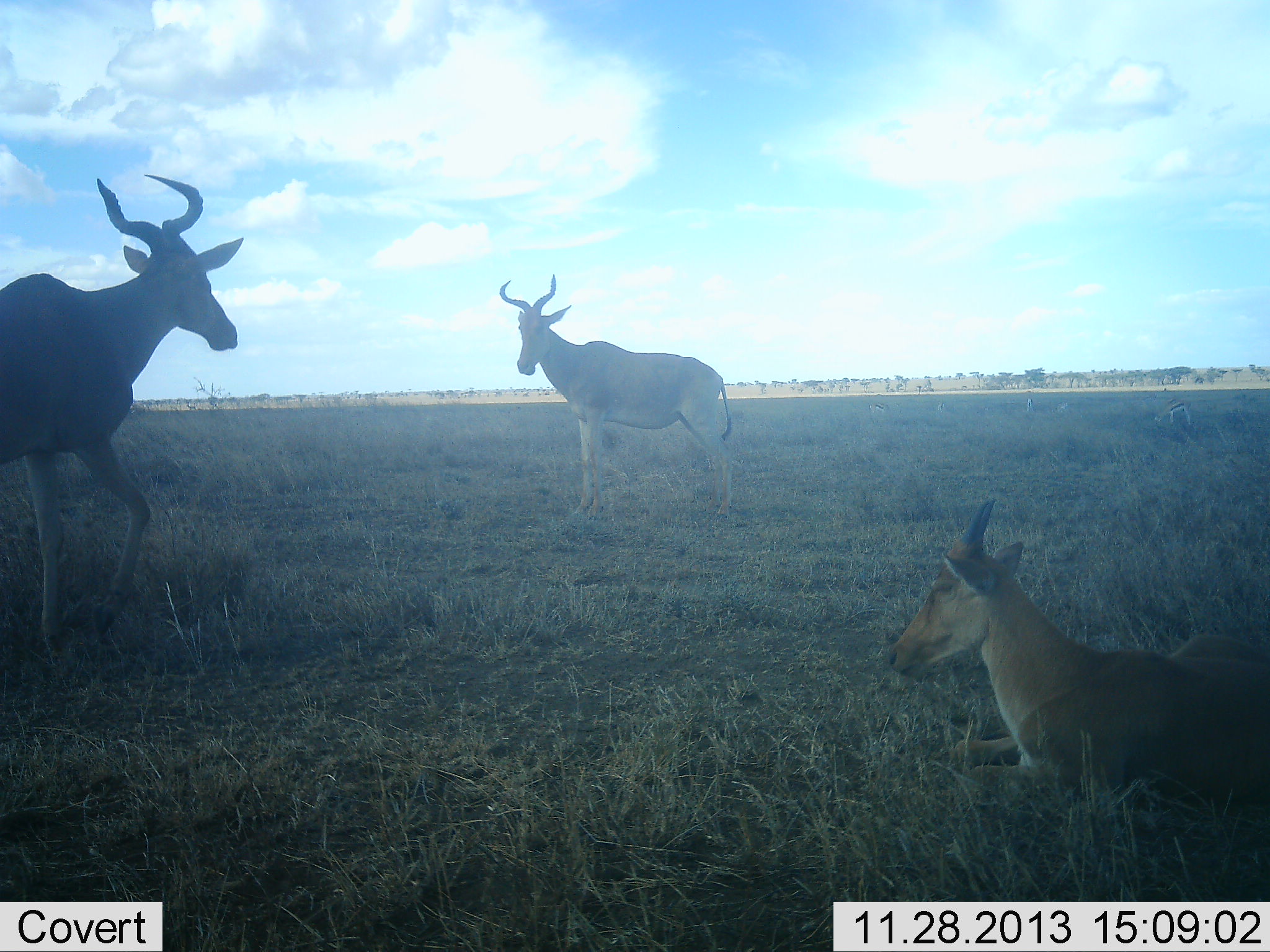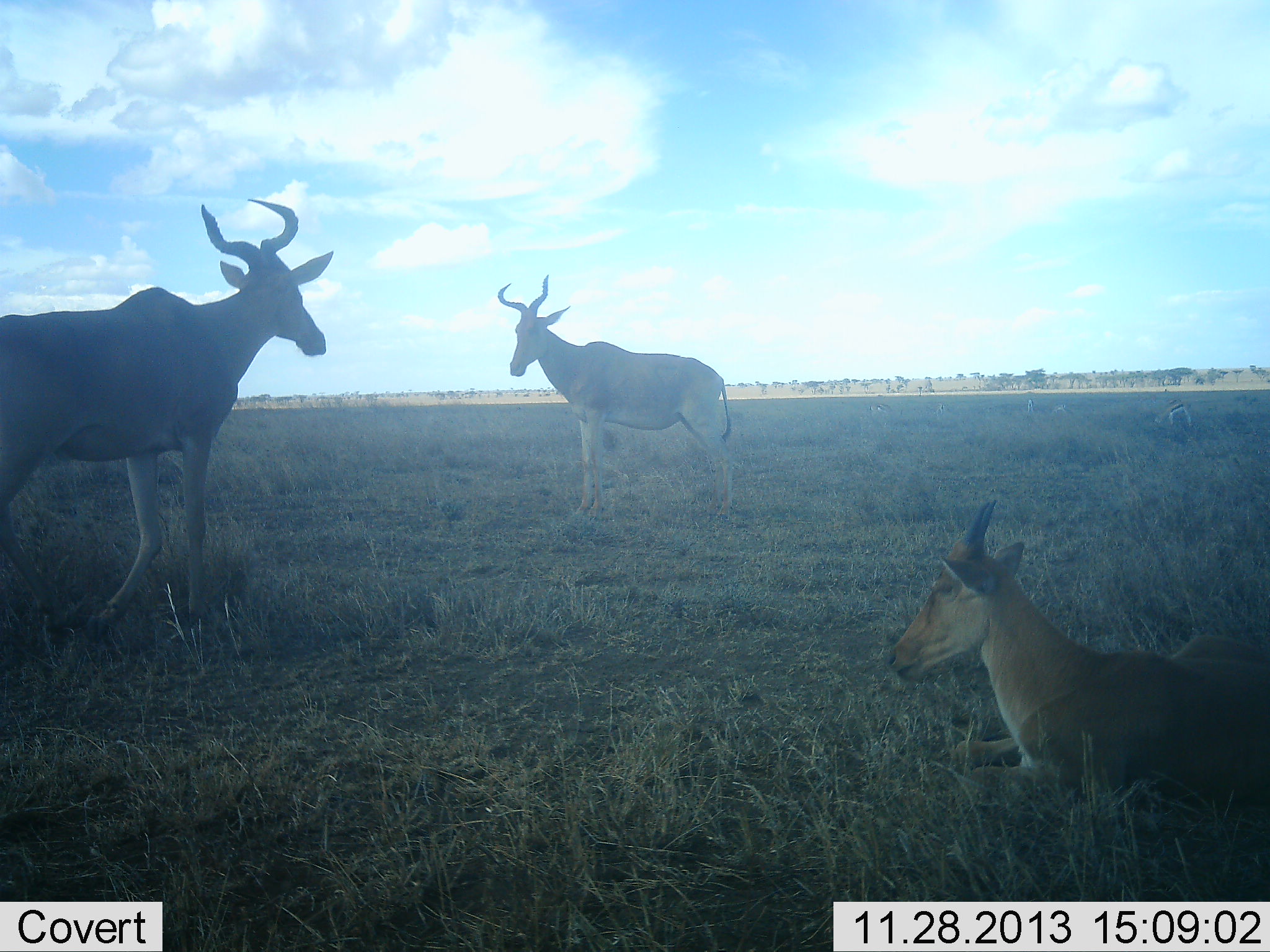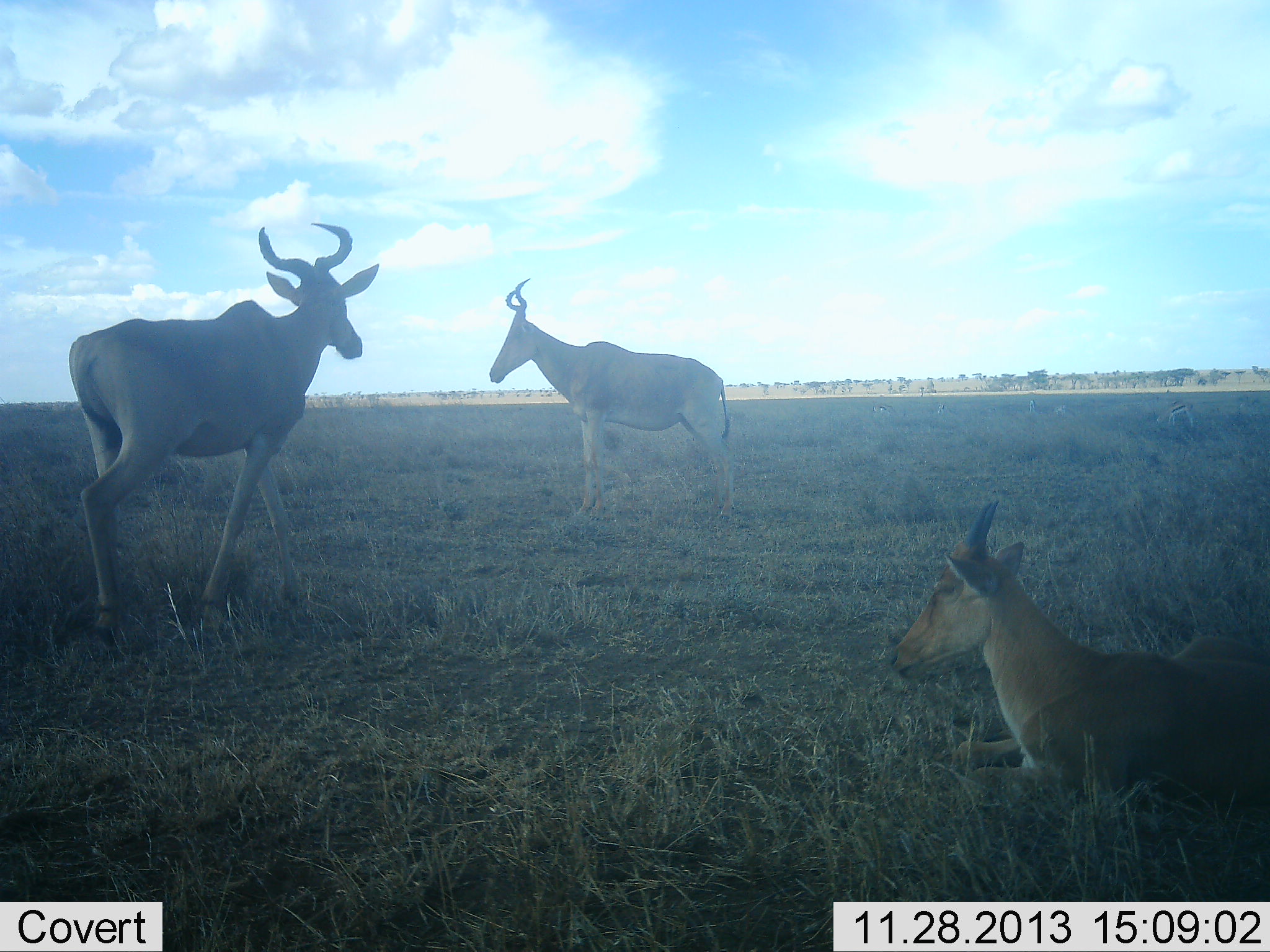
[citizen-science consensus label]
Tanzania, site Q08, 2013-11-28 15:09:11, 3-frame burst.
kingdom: Animalia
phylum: Chordata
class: Mammalia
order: Artiodactyla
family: Bovidae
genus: Alcelaphus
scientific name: Alcelaphus buselaphus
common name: hartebeest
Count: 3.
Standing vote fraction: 90%.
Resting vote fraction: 100%.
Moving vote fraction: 80%.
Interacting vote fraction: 0%.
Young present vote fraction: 10%.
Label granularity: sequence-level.